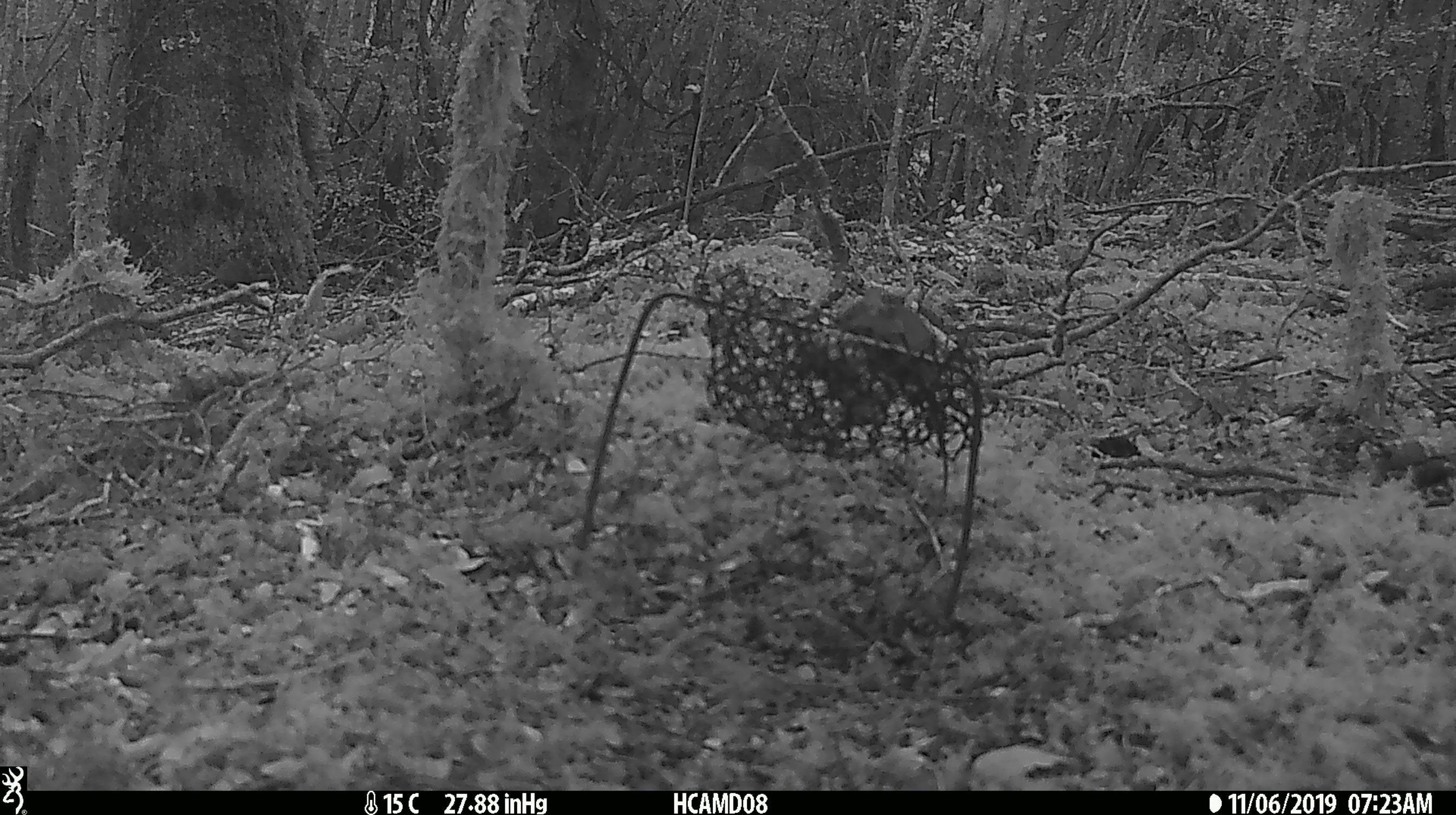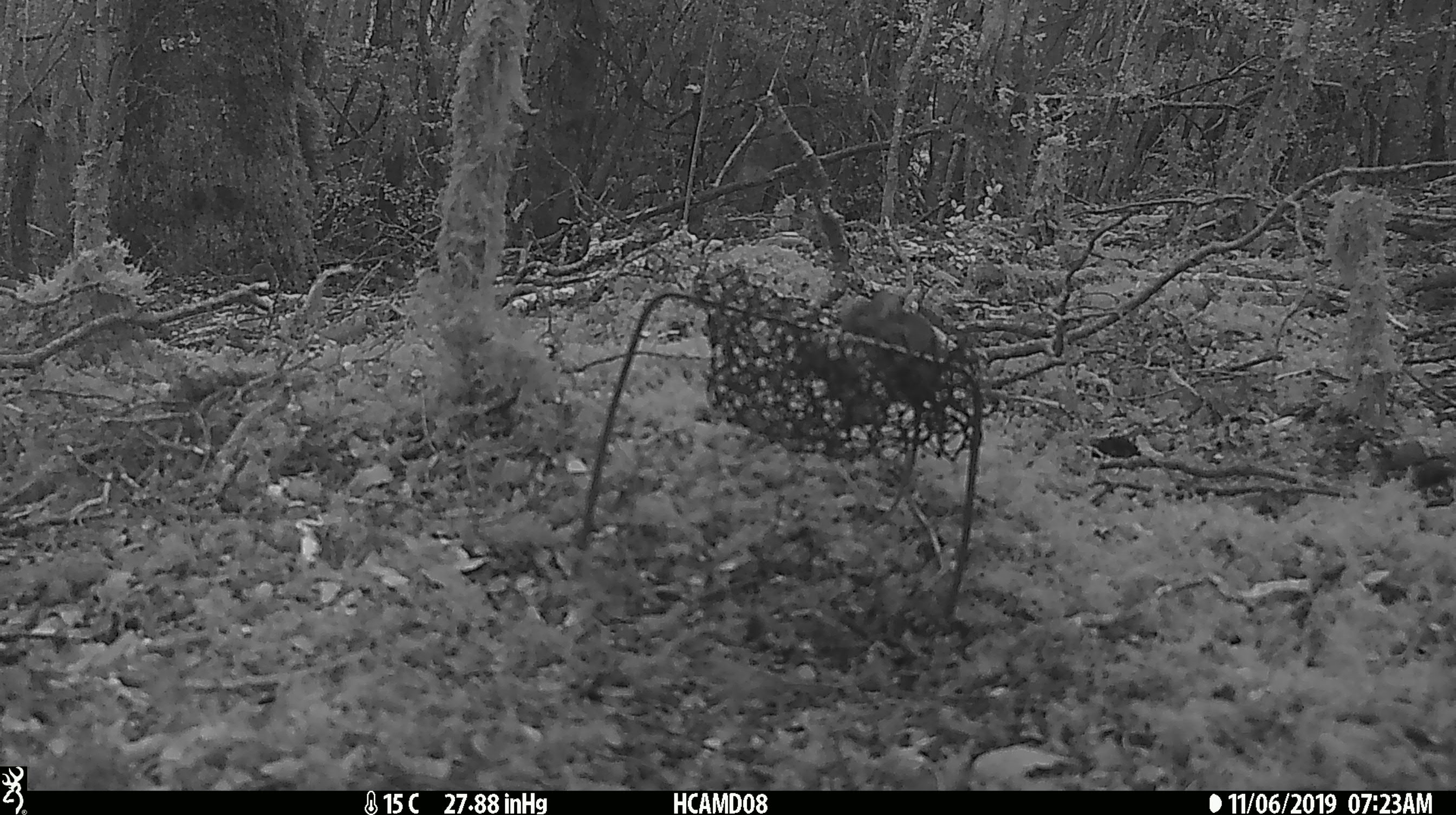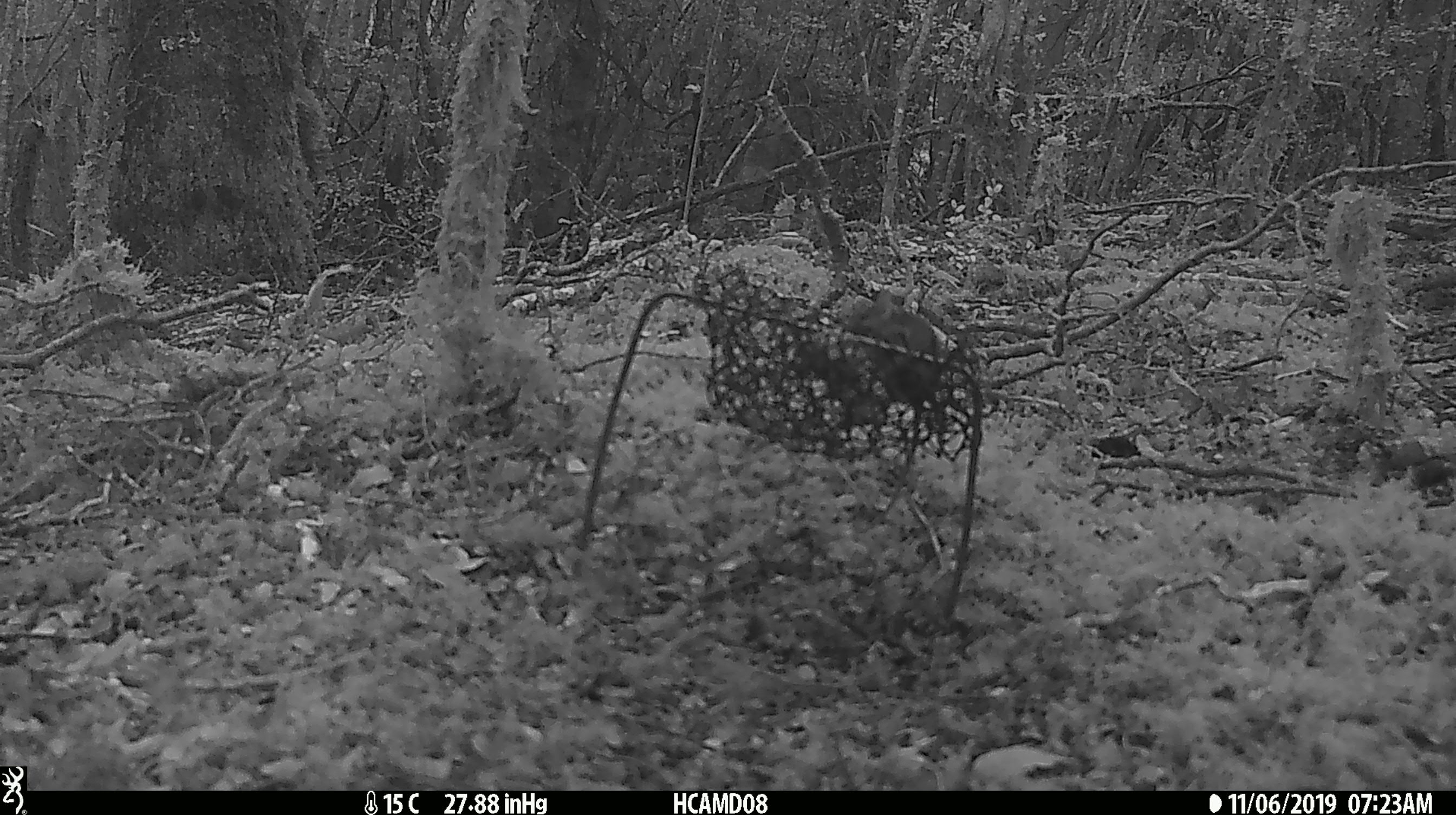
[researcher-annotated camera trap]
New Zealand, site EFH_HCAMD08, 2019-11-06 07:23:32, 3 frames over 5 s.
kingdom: Animalia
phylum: Chordata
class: Mammalia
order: Rodentia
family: Muridae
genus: Mus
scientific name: Mus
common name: mouse